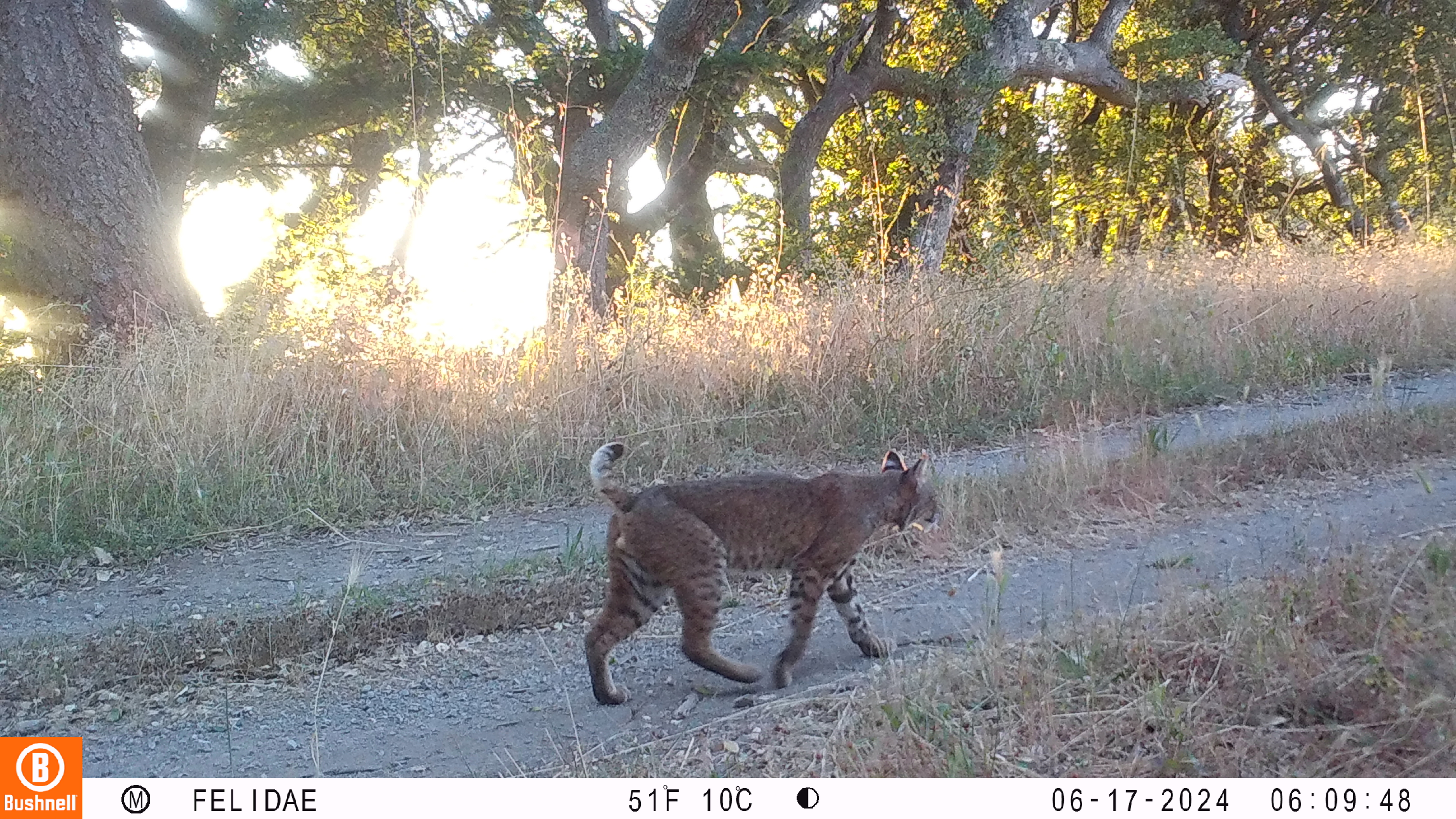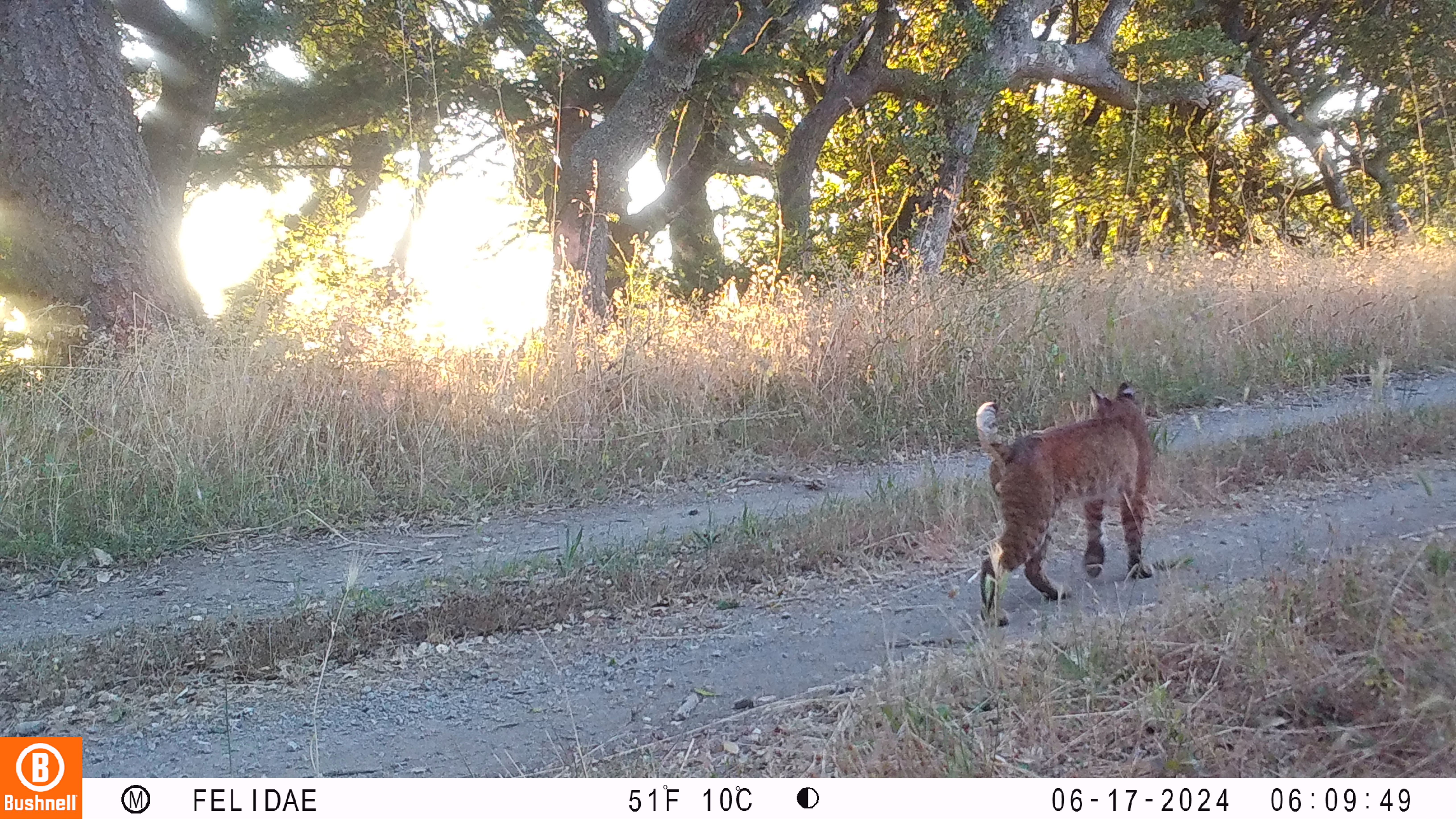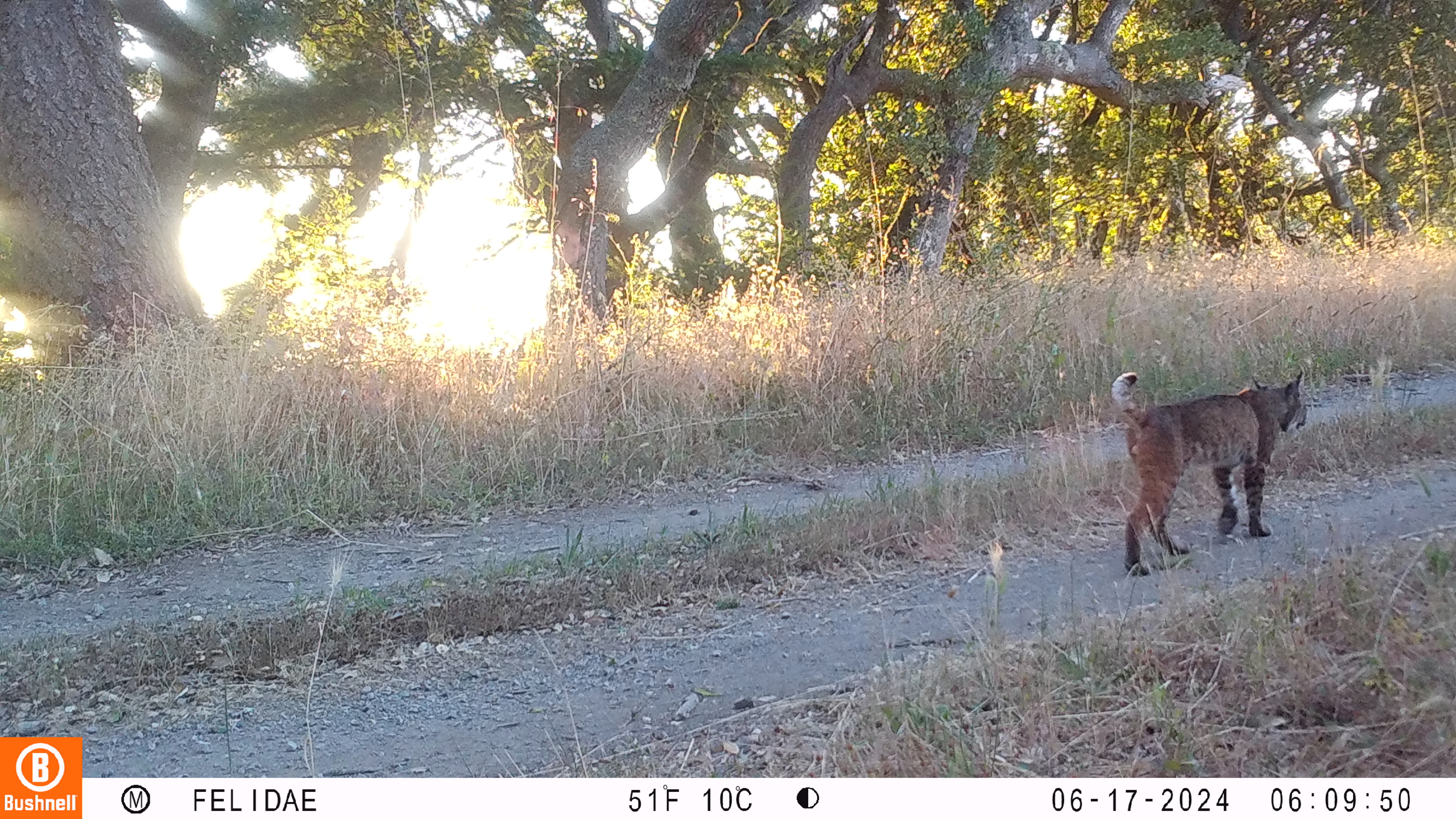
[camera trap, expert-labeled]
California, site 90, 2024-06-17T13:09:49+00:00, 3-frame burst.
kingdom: Animalia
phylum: Chordata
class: Mammalia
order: Carnivora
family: Felidae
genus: Lynx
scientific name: Lynx rufus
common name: bobcat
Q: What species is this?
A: Bobcat (Lynx rufus).